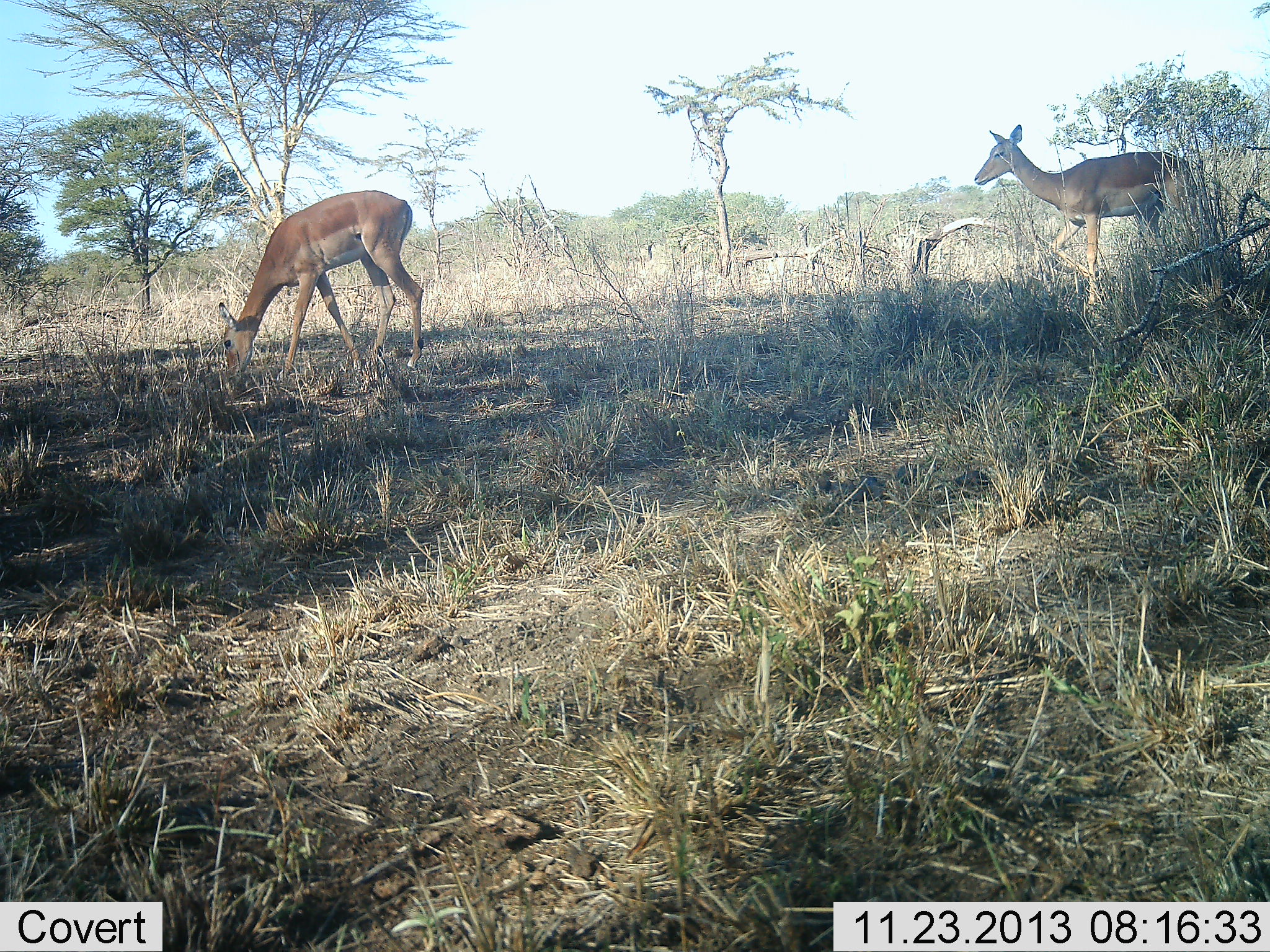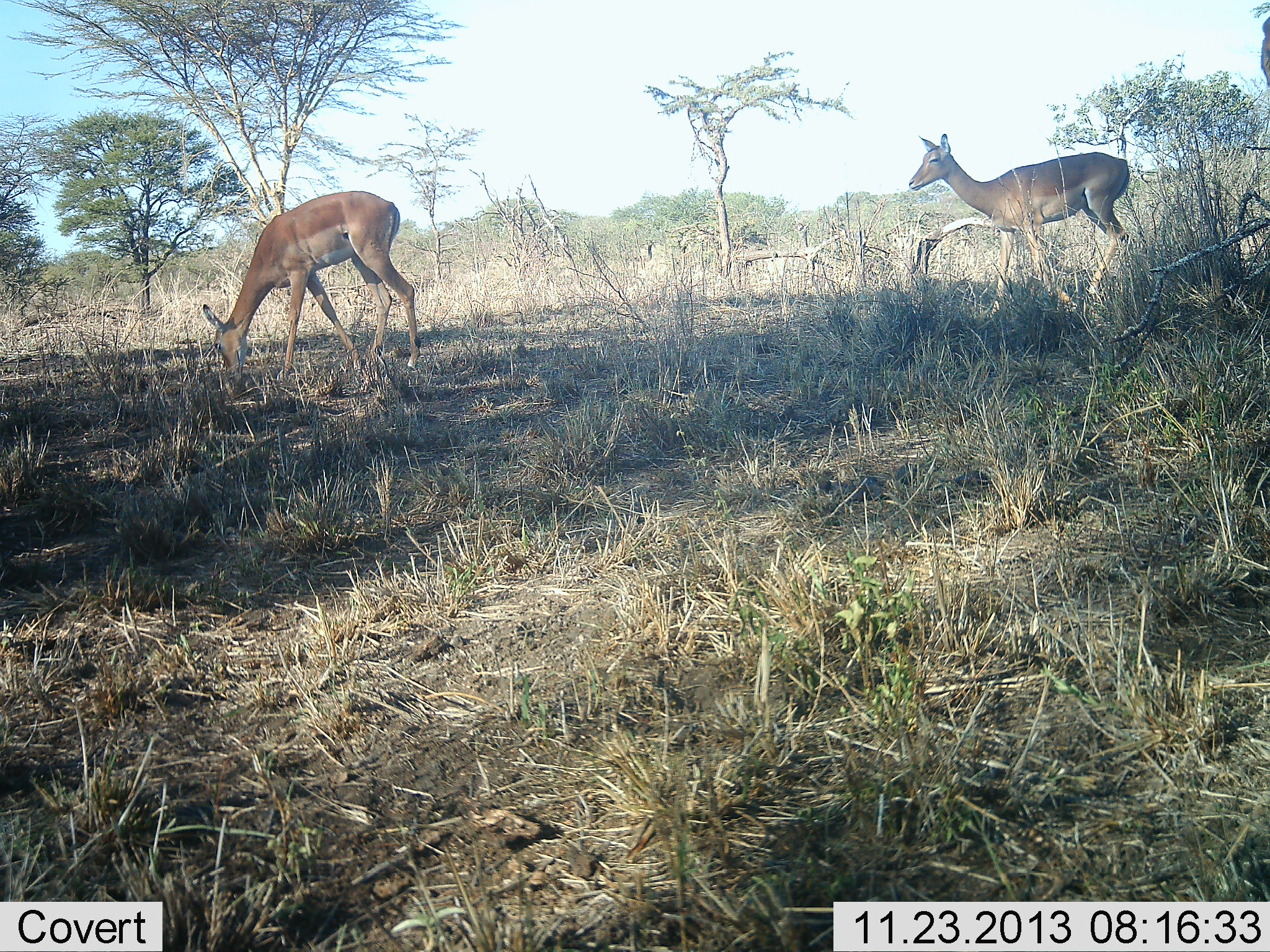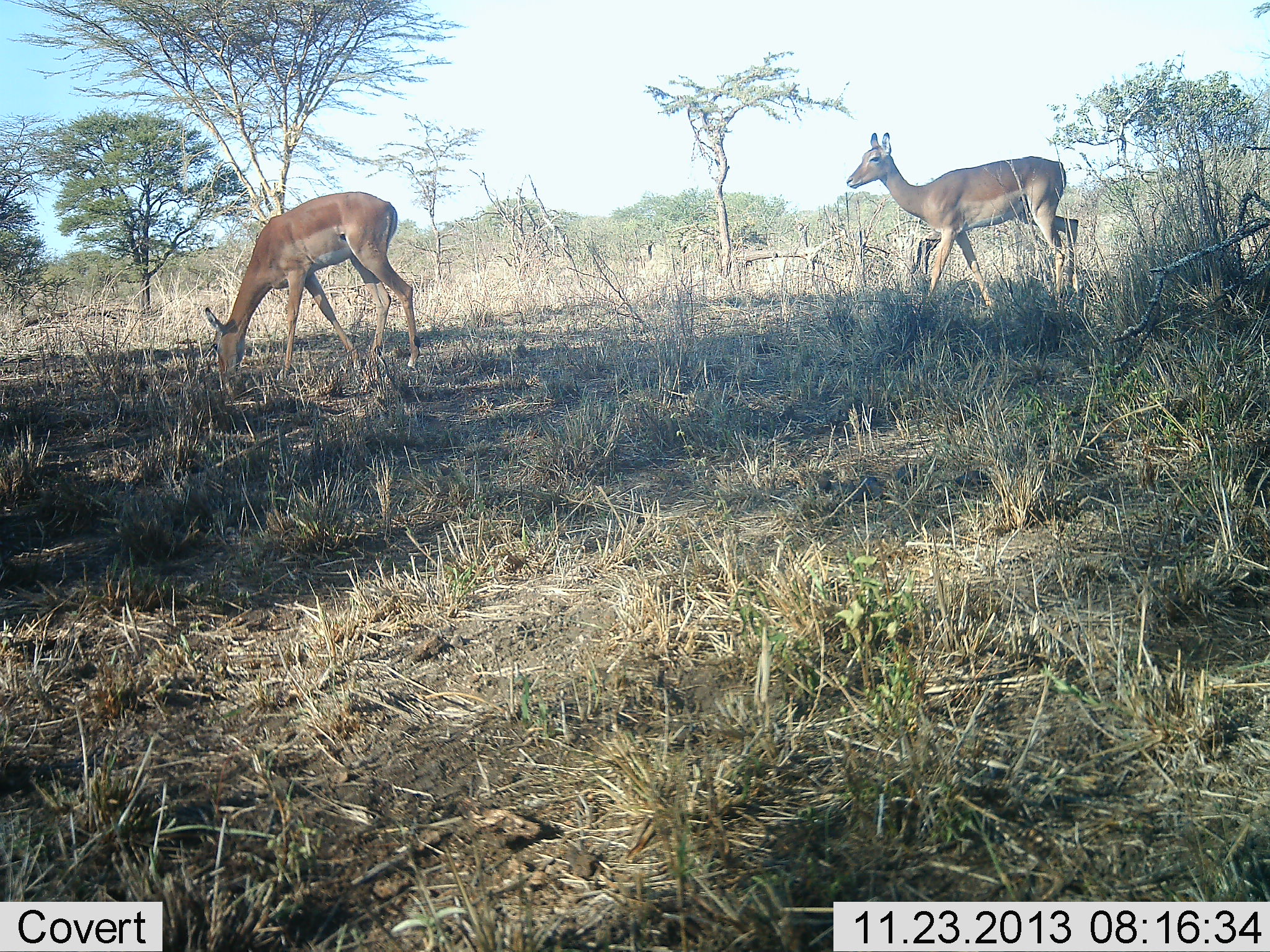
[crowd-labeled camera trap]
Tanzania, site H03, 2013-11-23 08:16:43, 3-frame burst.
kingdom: Animalia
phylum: Chordata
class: Mammalia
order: Artiodactyla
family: Bovidae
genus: Aepyceros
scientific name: Aepyceros melampus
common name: impala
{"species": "impala (Aepyceros melampus)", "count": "2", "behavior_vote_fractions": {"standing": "30%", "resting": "0%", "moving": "90%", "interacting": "0%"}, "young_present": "0%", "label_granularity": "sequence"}